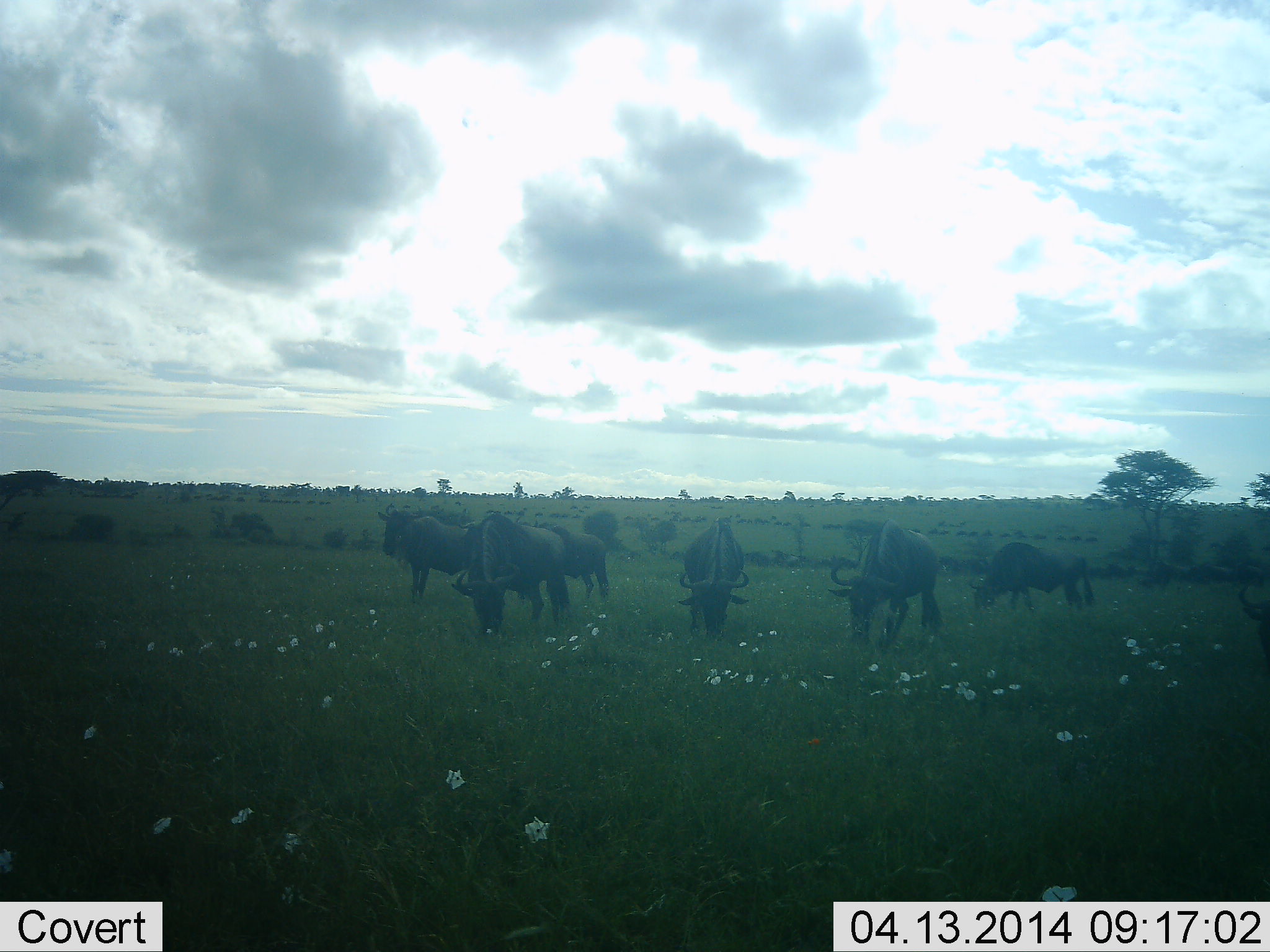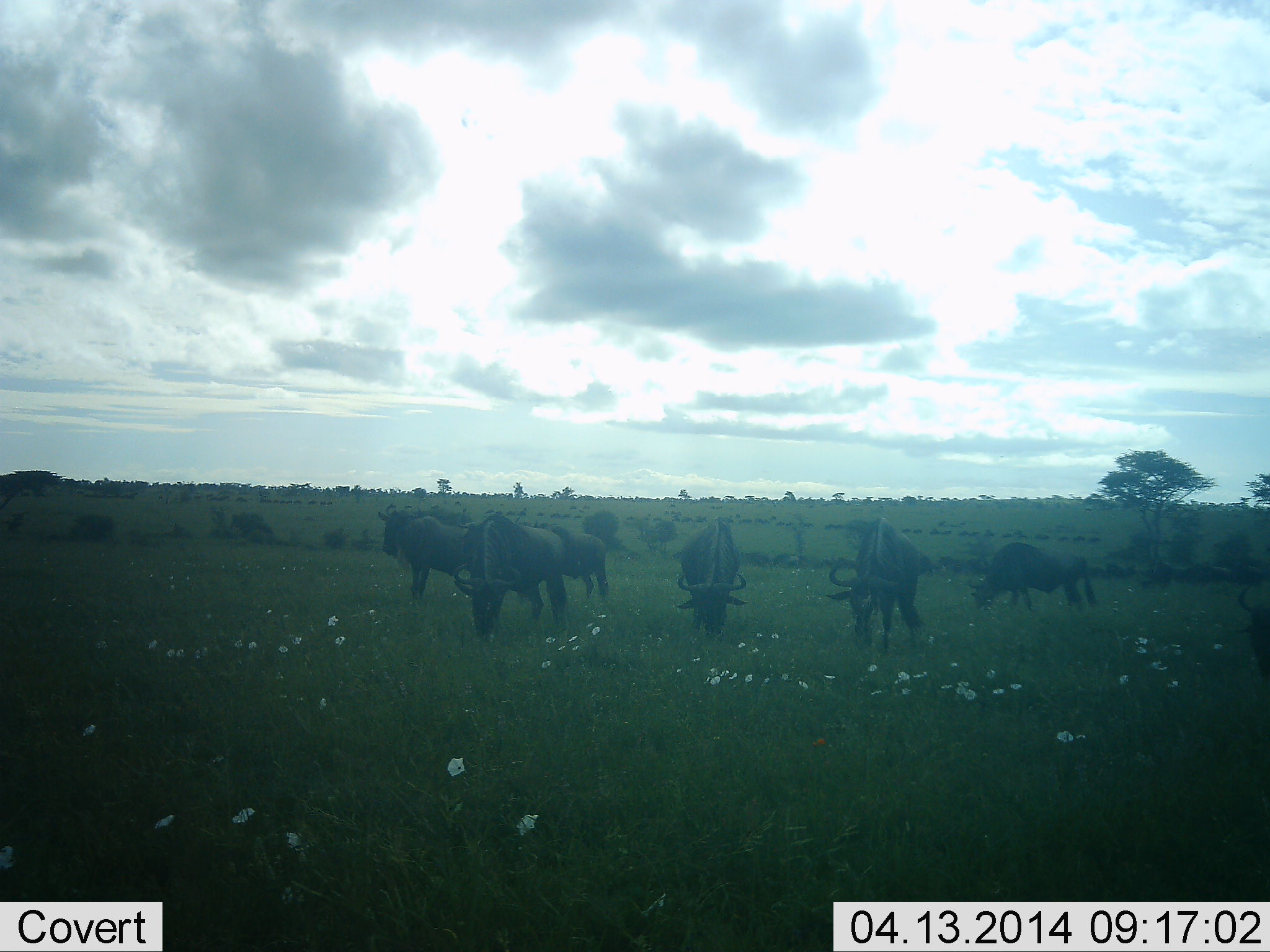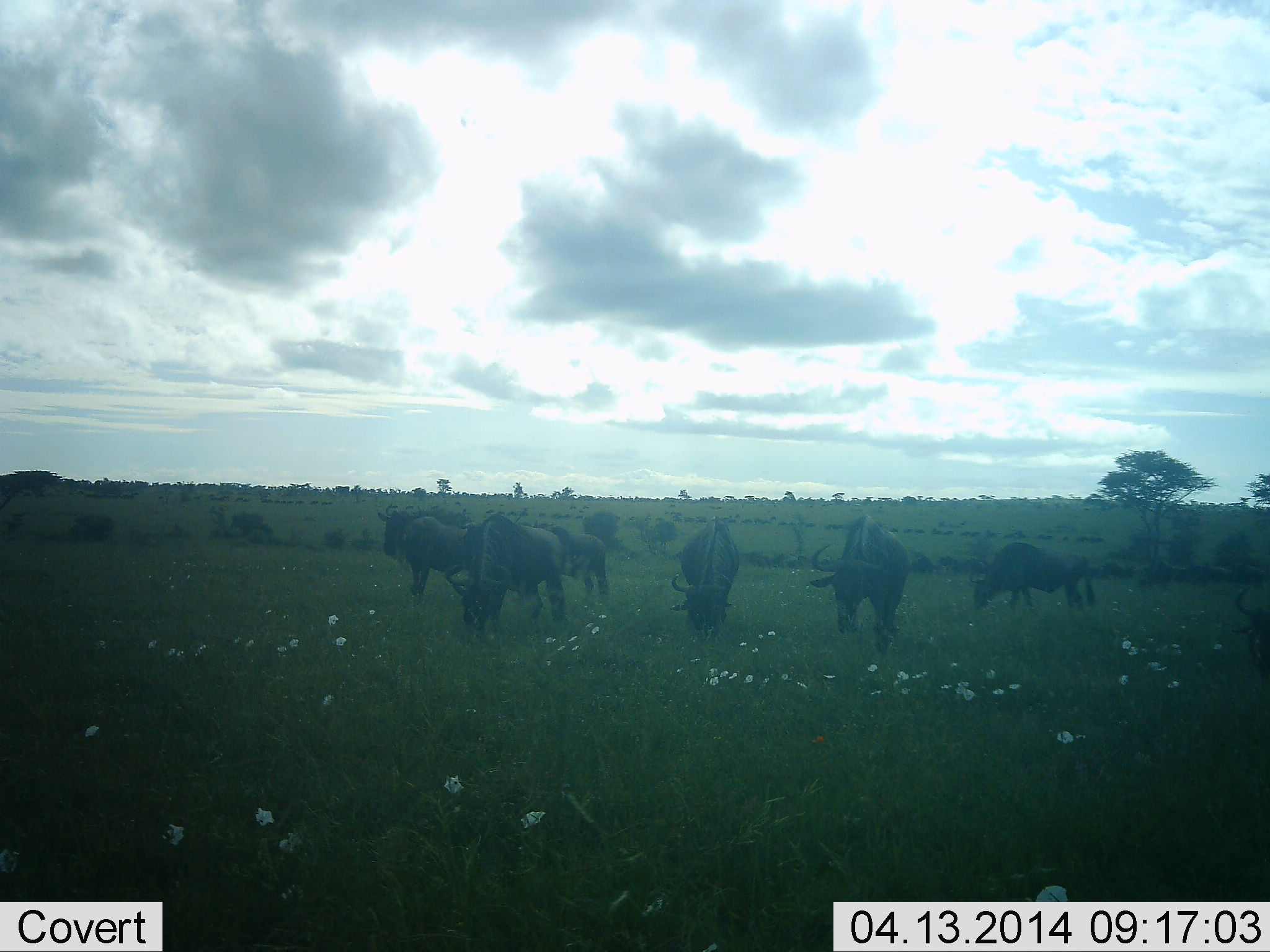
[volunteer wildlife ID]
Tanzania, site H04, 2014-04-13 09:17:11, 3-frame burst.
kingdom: Animalia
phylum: Chordata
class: Mammalia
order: Artiodactyla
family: Bovidae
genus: Connochaetes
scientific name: Connochaetes taurinus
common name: blue wildebeest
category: wildebeest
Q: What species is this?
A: Wildebeest (blue wildebeest) (Connochaetes taurinus).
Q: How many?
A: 7.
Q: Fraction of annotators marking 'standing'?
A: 50%.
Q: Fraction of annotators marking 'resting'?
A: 0%.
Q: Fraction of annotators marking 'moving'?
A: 10%.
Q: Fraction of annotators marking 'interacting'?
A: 0%.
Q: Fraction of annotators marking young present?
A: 0%.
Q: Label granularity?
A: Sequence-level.